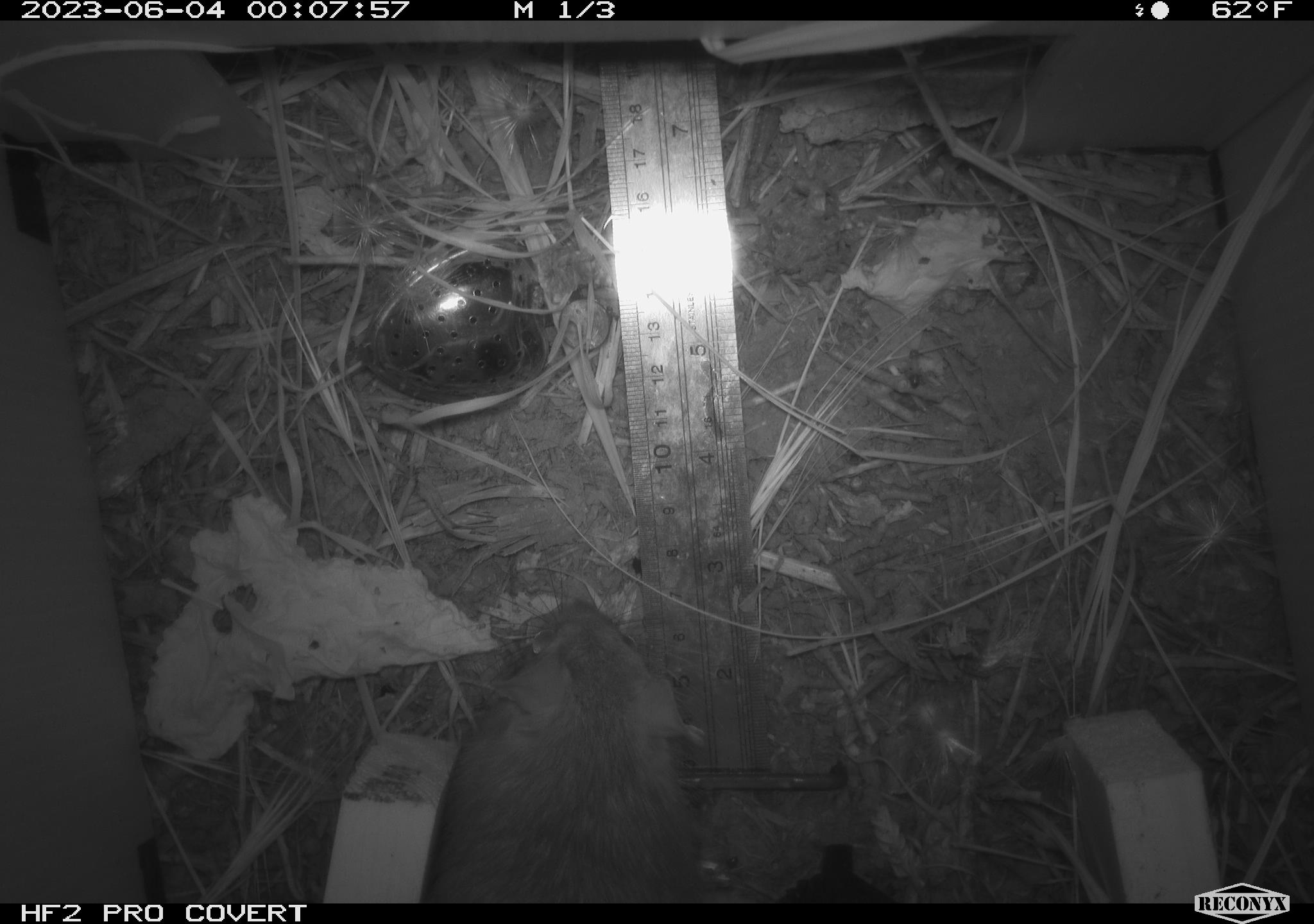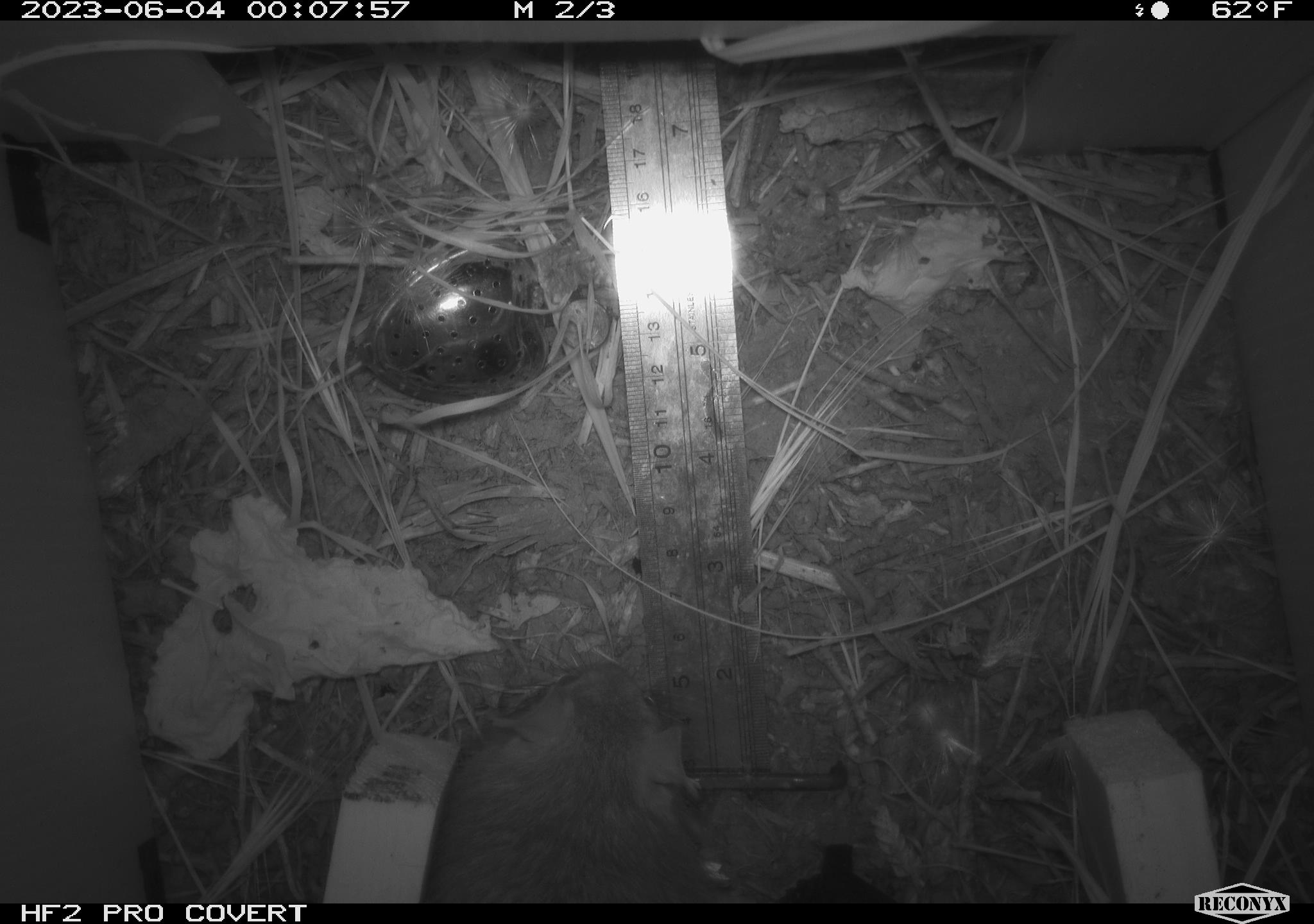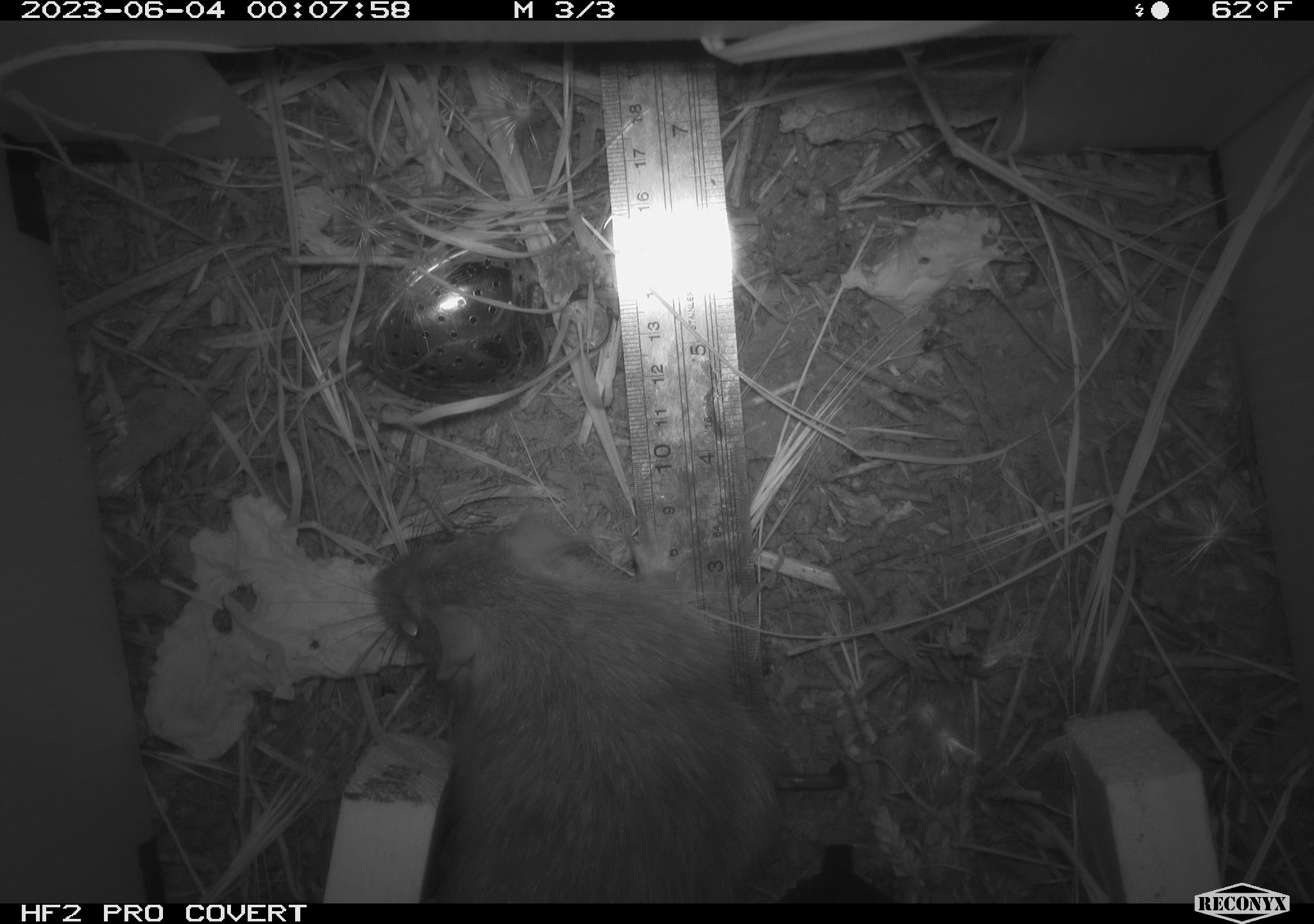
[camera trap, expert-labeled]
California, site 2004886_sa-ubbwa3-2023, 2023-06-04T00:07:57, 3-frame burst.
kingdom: Animalia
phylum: Chordata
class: Mammalia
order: Rodentia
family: Muridae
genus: Rattus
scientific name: Rattus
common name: rat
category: rattus species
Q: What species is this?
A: Rattus species (rat) (Rattus).